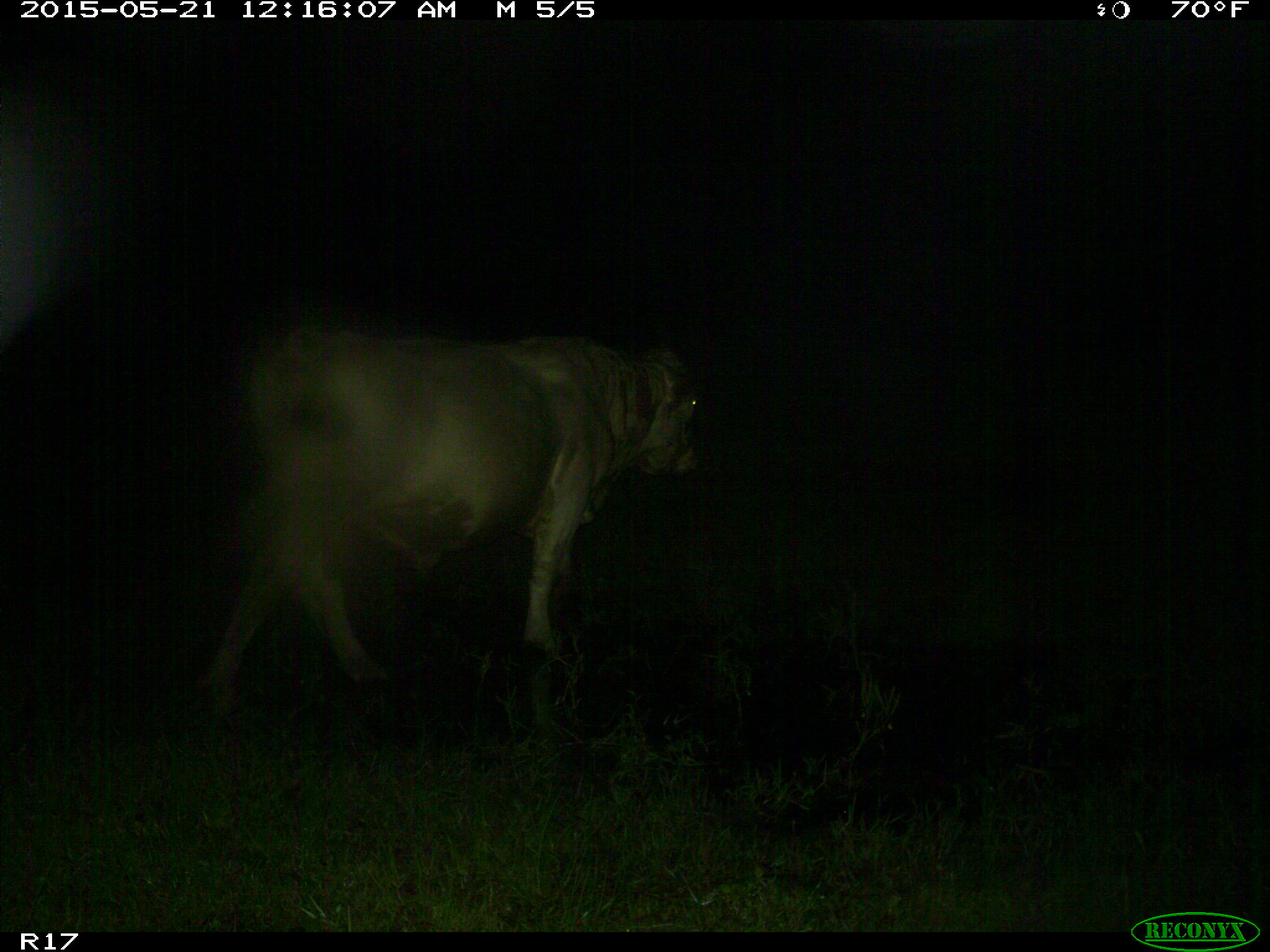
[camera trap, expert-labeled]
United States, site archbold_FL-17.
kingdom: Animalia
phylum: Chordata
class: Mammalia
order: Artiodactyla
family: Bovidae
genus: Bos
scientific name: Bos taurus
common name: domestic cow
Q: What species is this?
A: Bos taurus (domestic cow).